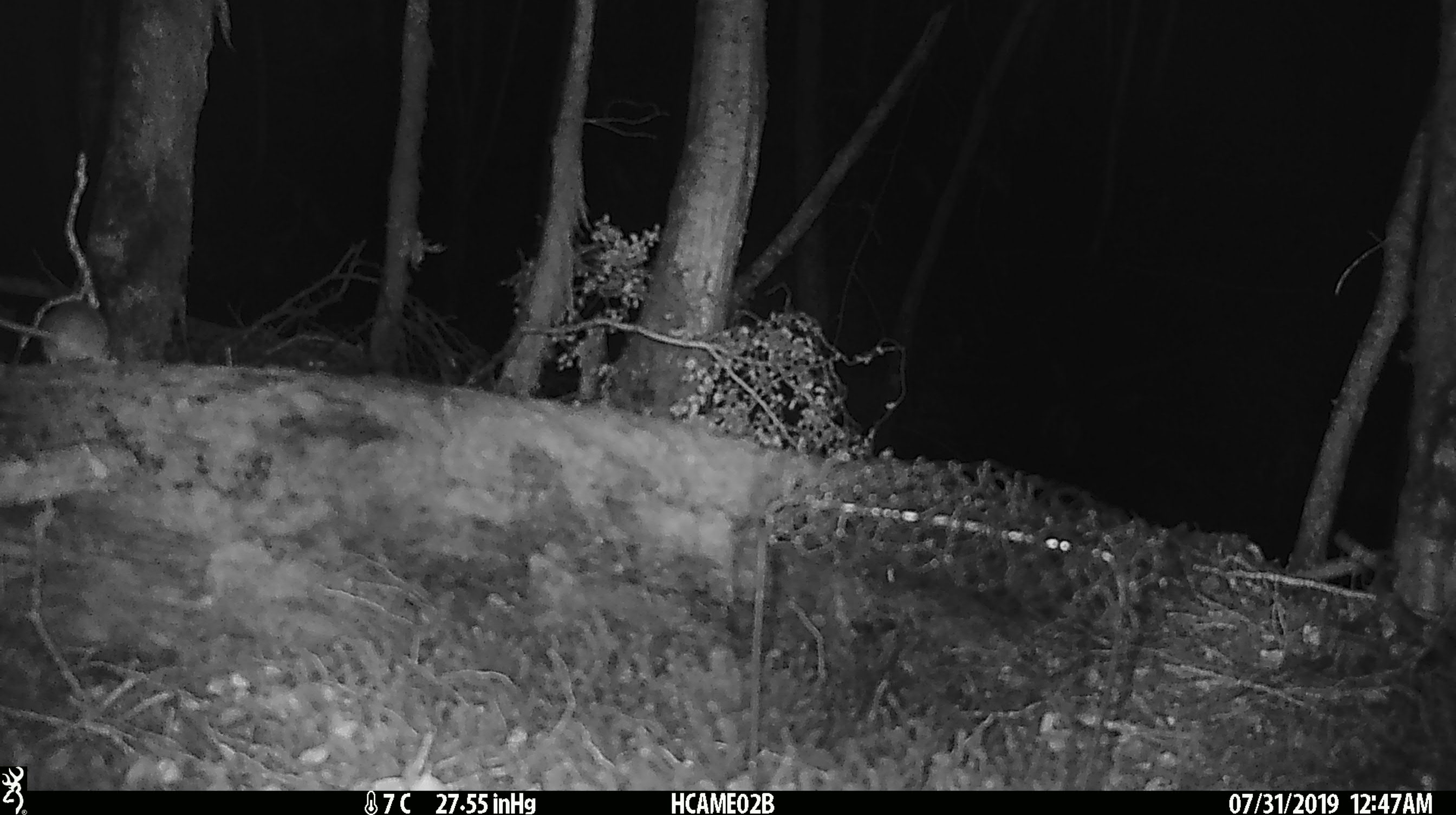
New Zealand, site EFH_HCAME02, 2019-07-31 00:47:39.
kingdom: Animalia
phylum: Chordata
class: Mammalia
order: Rodentia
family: Muridae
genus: Mus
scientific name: Mus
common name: mouse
Mouse (Mus).